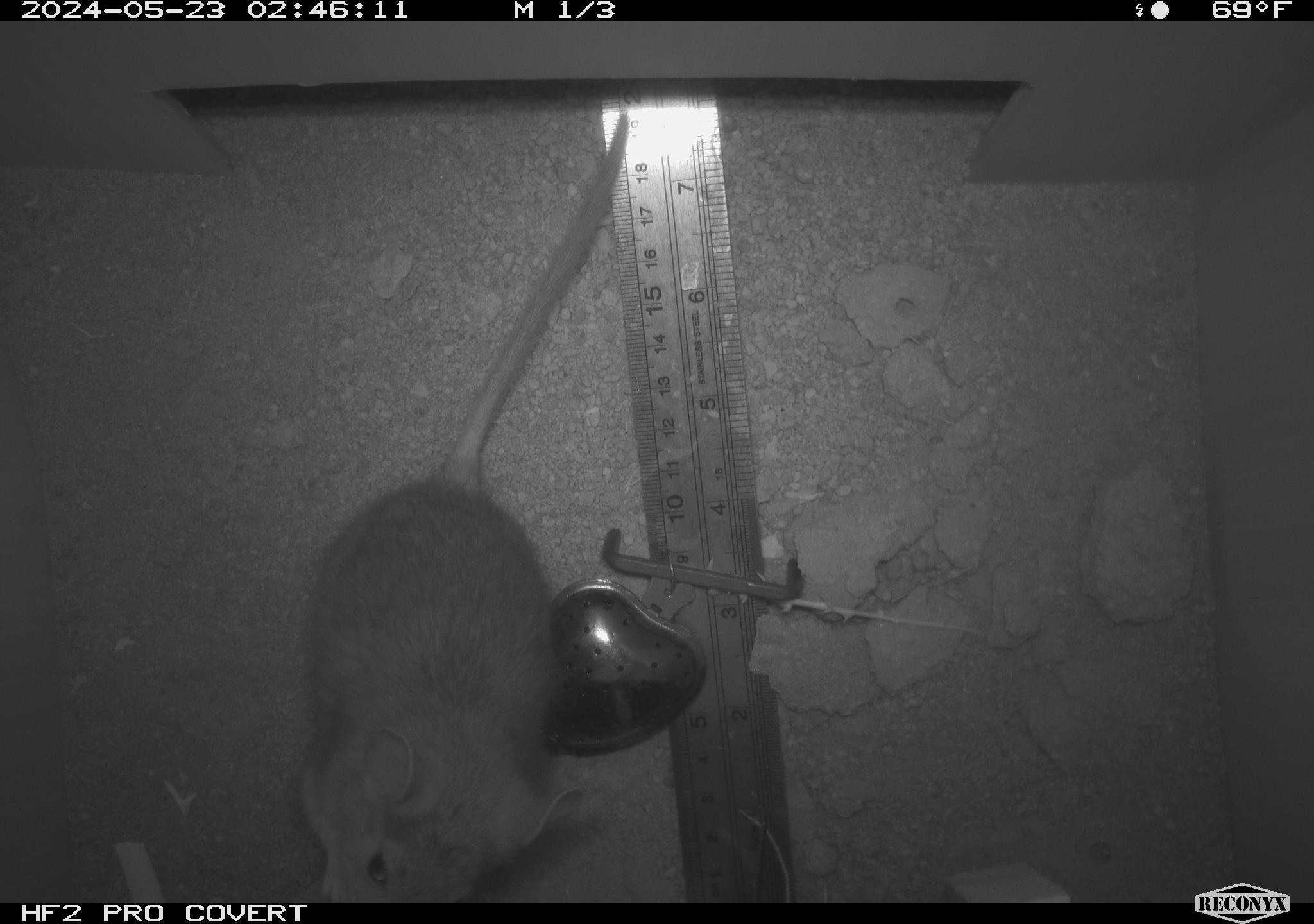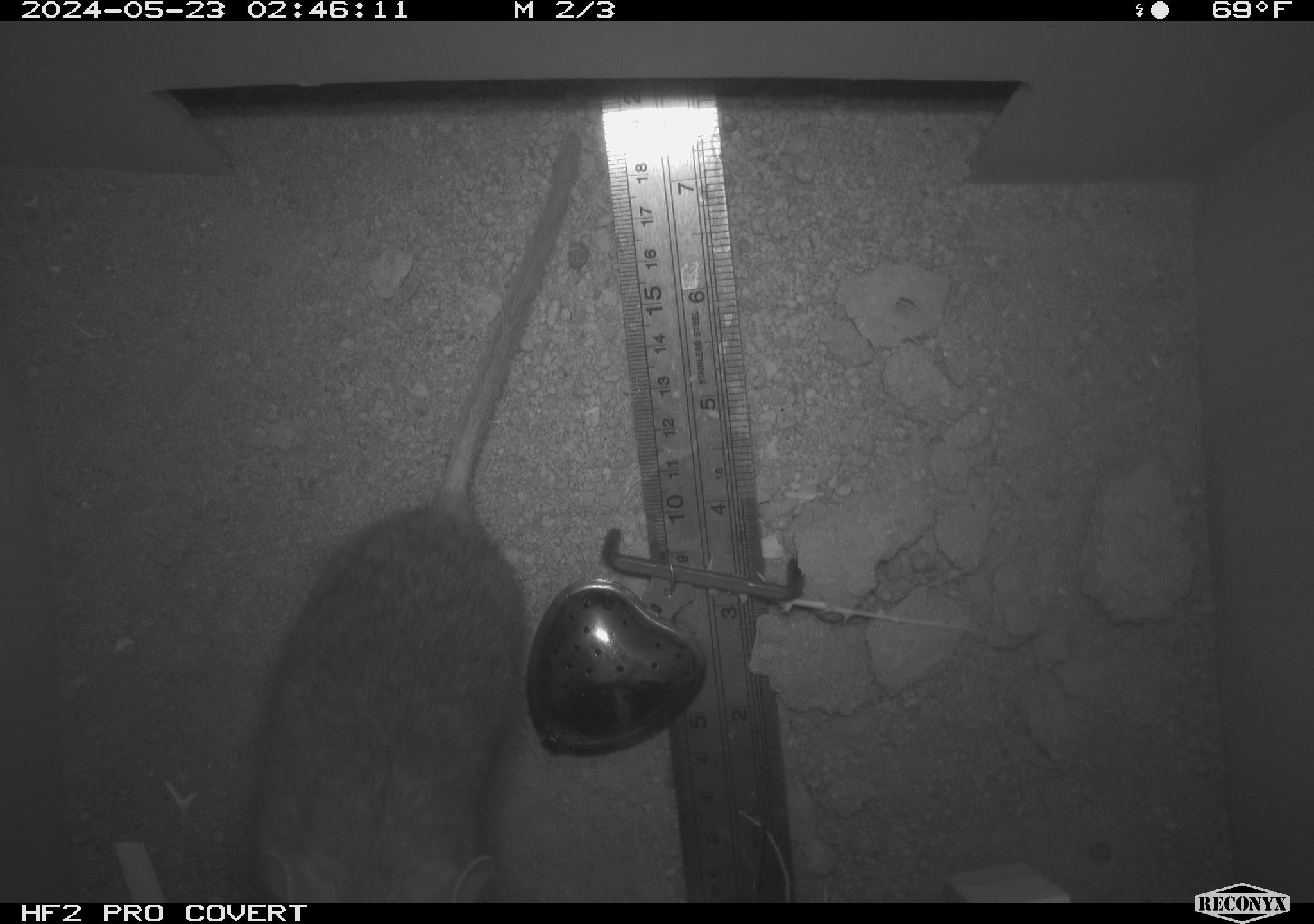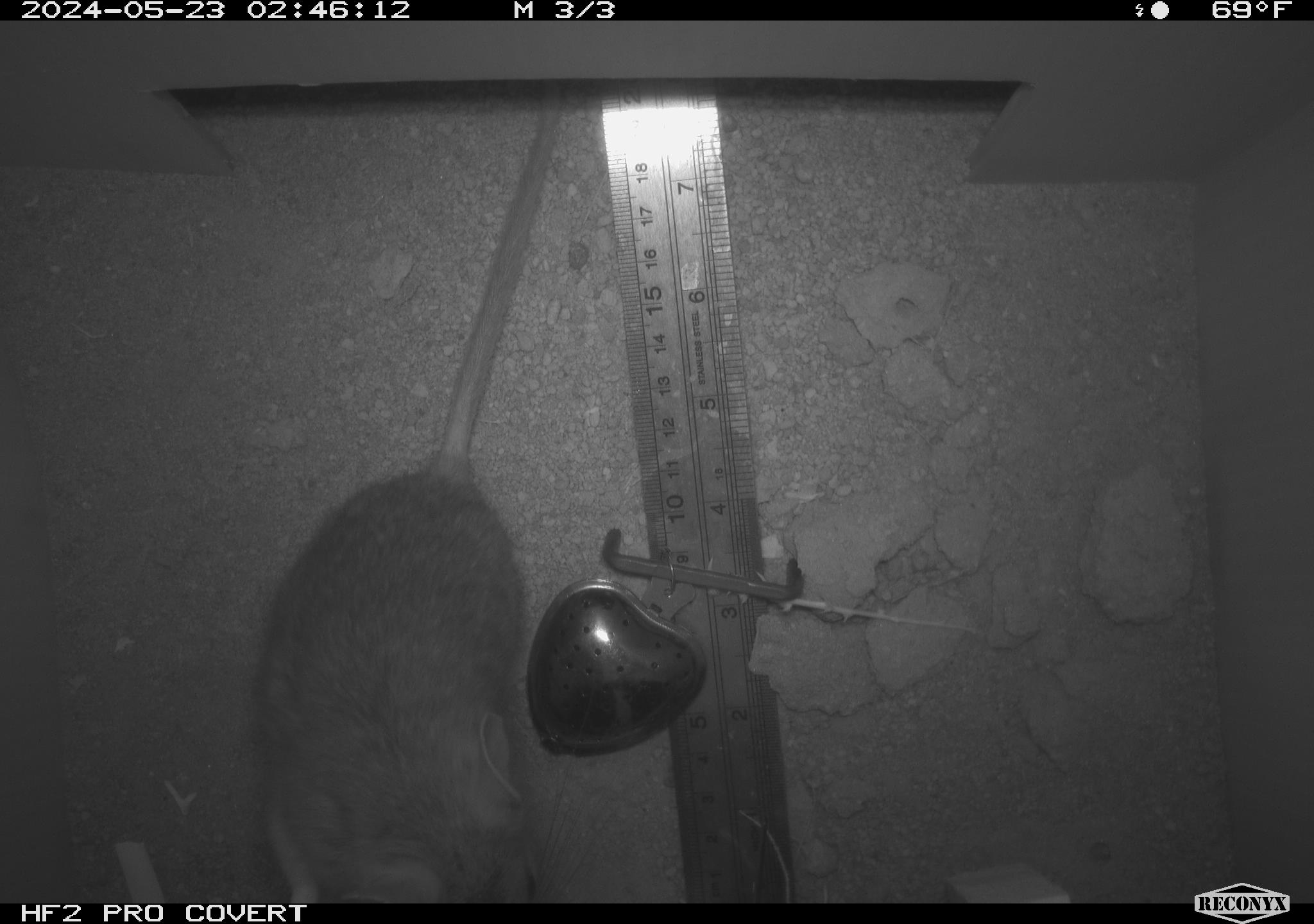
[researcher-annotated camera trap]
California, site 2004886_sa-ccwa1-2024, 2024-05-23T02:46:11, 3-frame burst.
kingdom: Animalia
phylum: Chordata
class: Mammalia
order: Rodentia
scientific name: Rodentia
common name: woodrat or rat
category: woodrat or rat species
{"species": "woodrat or rat species (woodrat or rat) (Rodentia)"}